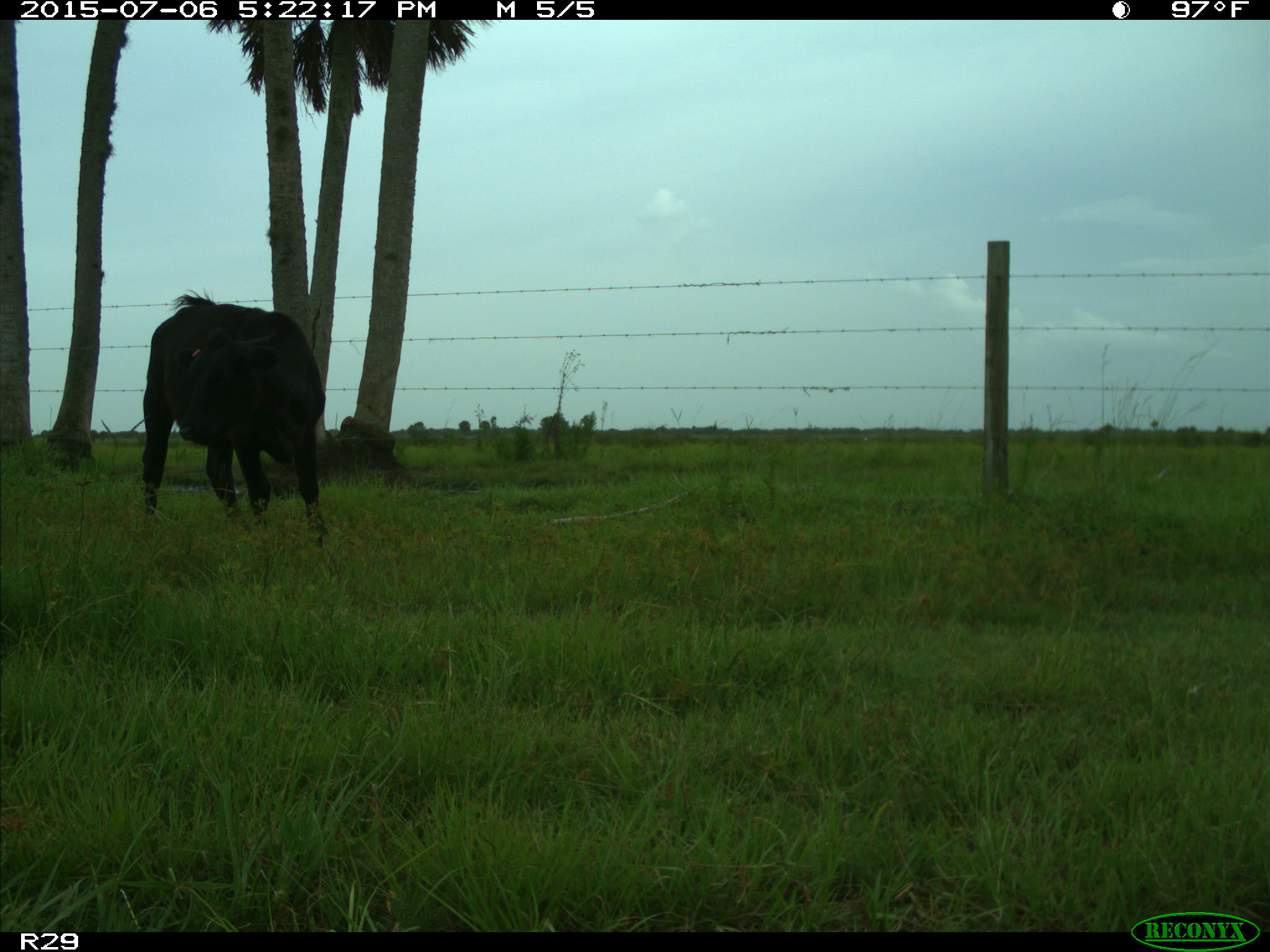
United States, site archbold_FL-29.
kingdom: Animalia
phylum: Chordata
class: Mammalia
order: Artiodactyla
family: Bovidae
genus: Bos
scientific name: Bos taurus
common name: domestic cow